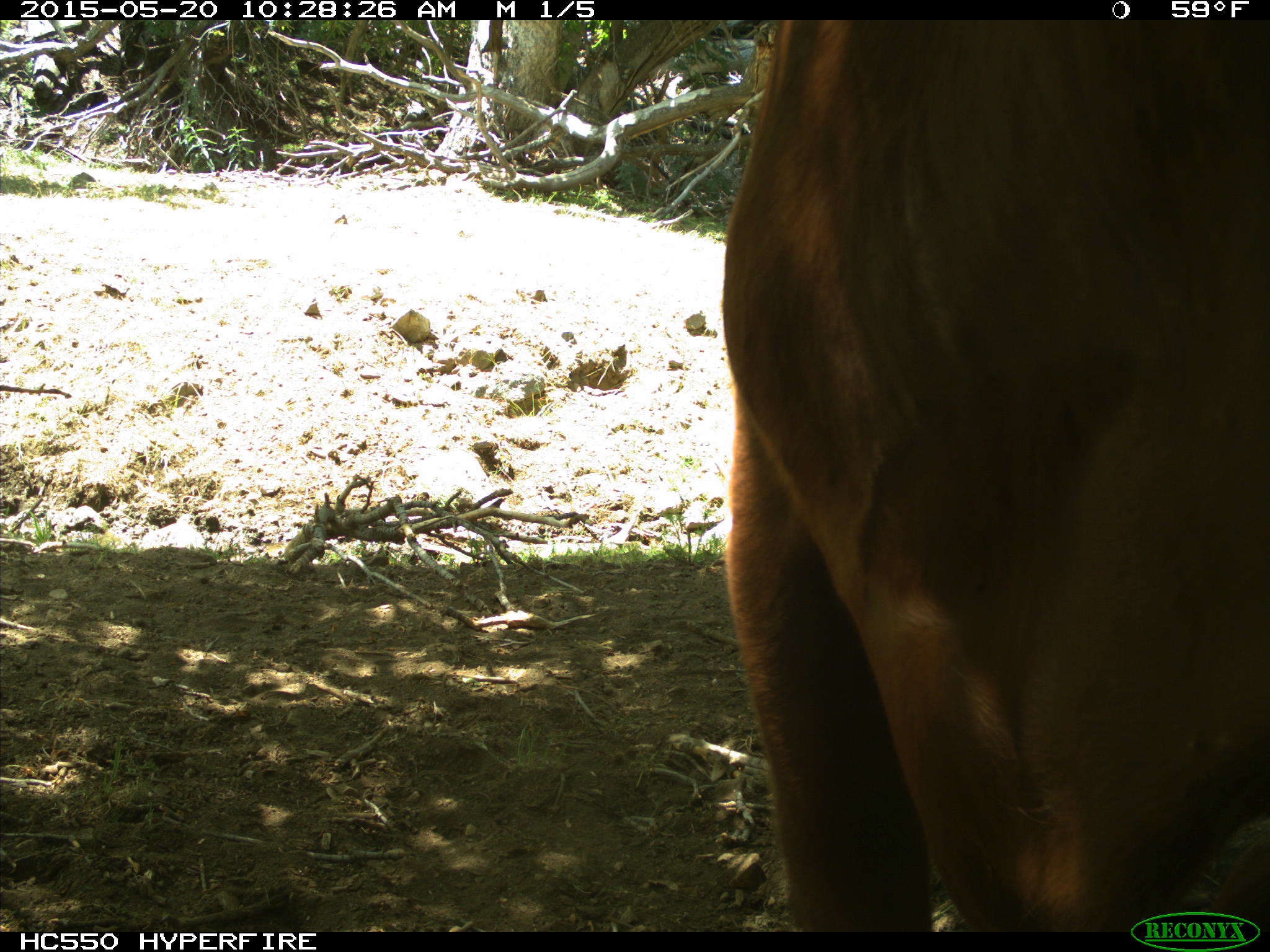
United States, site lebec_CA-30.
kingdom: Animalia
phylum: Chordata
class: Mammalia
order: Artiodactyla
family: Bovidae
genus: Bos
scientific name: Bos taurus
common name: domestic cow